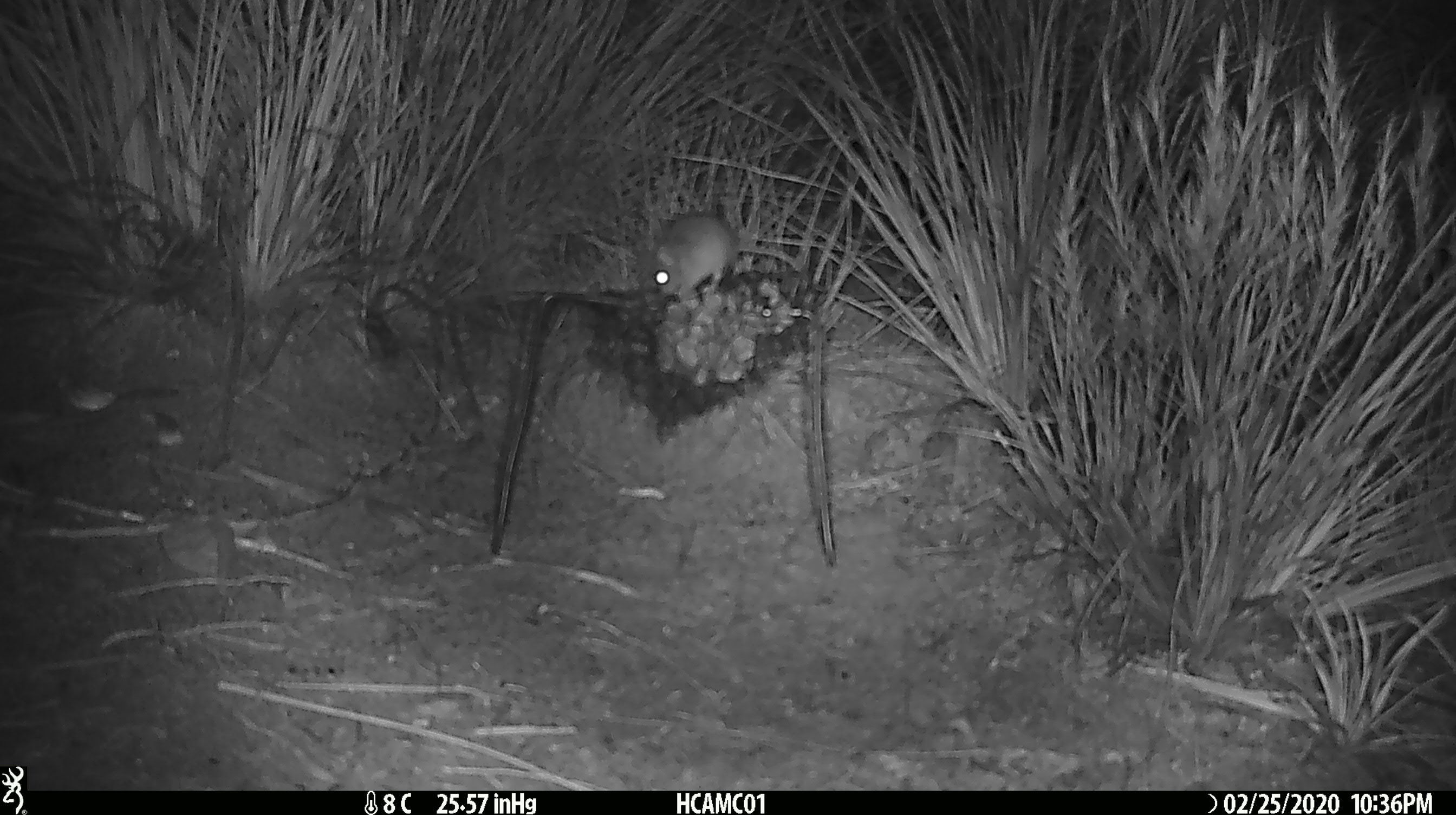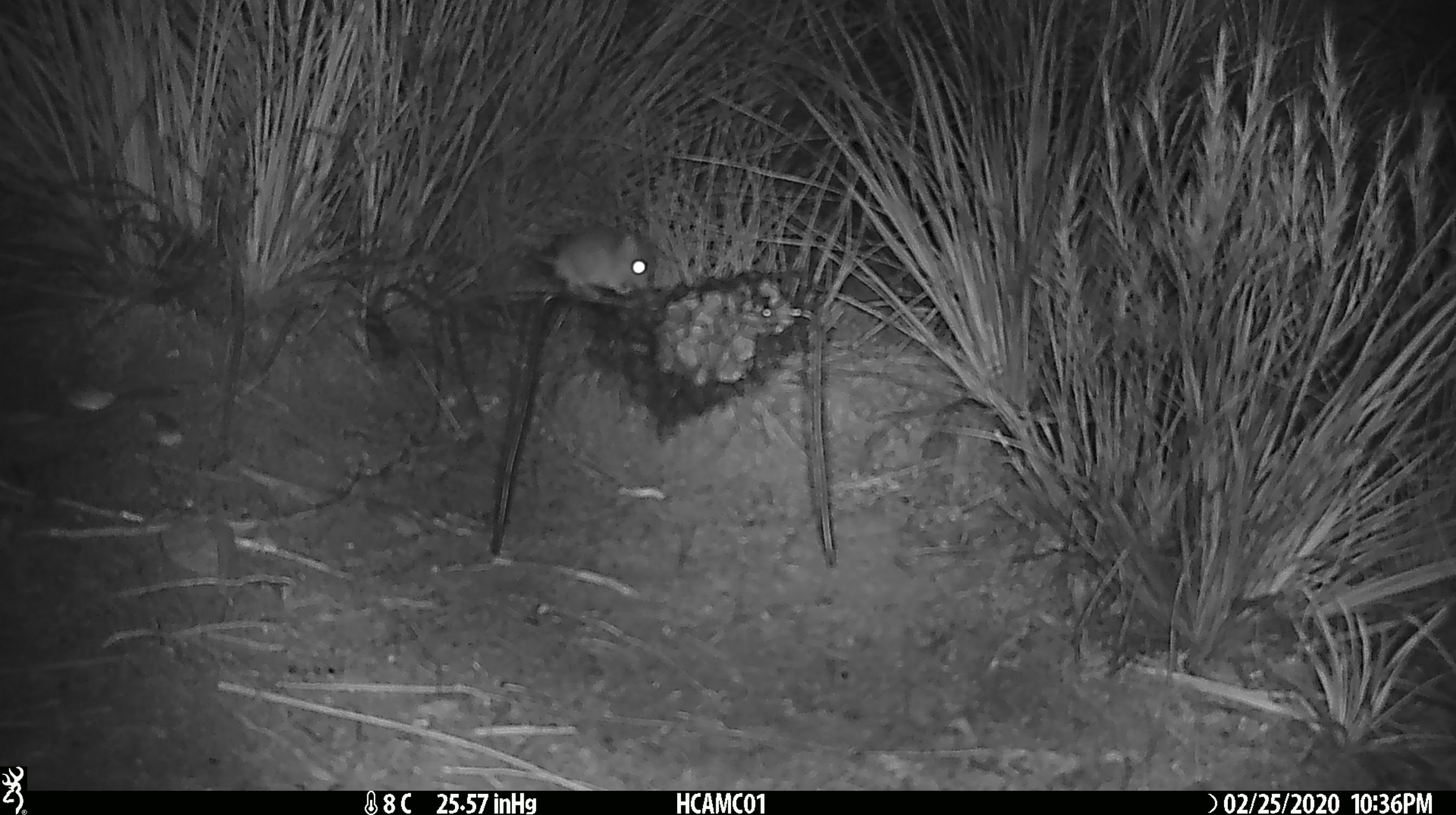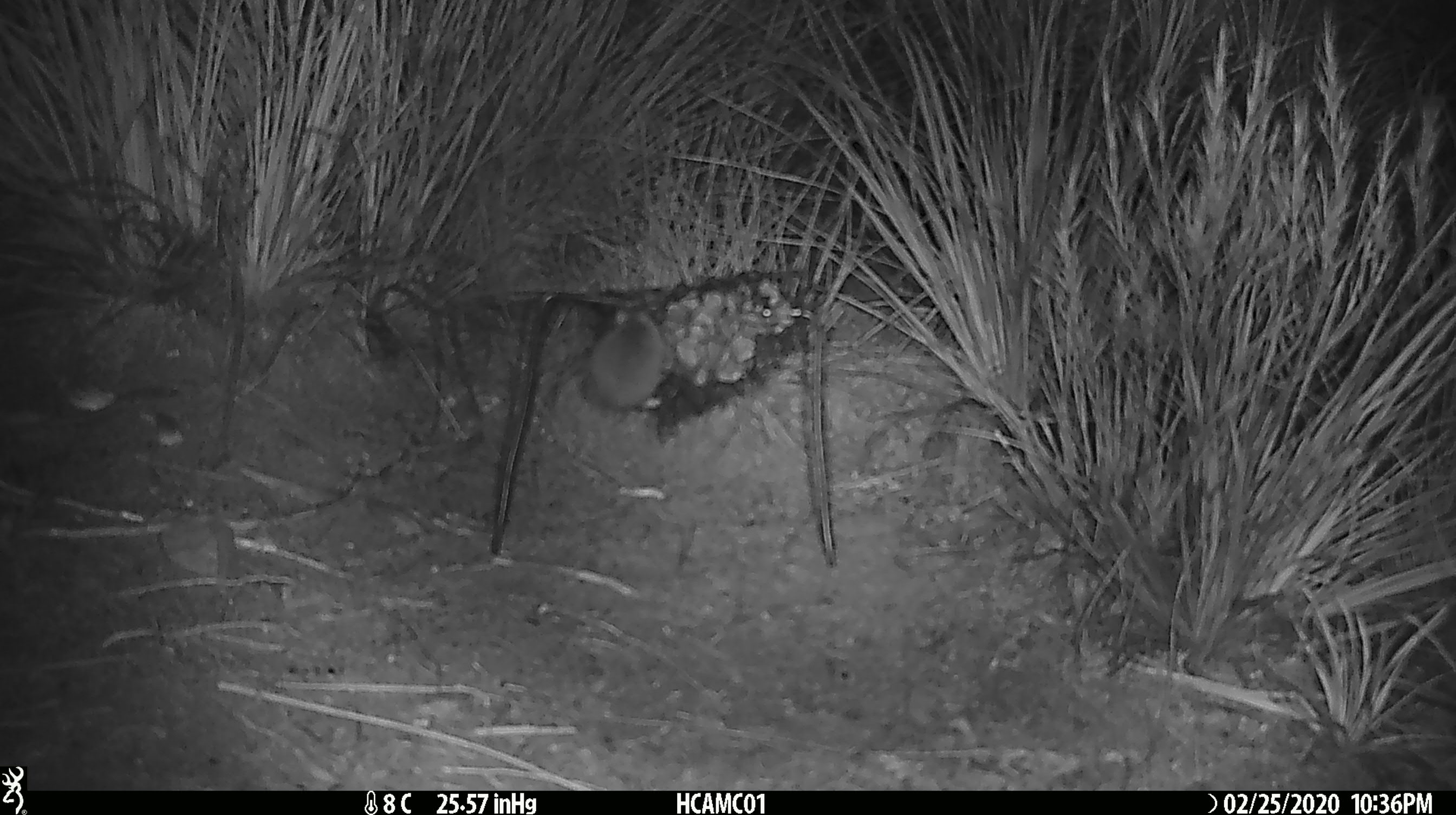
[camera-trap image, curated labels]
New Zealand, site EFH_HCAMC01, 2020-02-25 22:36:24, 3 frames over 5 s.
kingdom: Animalia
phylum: Chordata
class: Mammalia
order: Rodentia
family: Muridae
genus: Mus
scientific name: Mus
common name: mouse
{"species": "mouse (Mus)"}